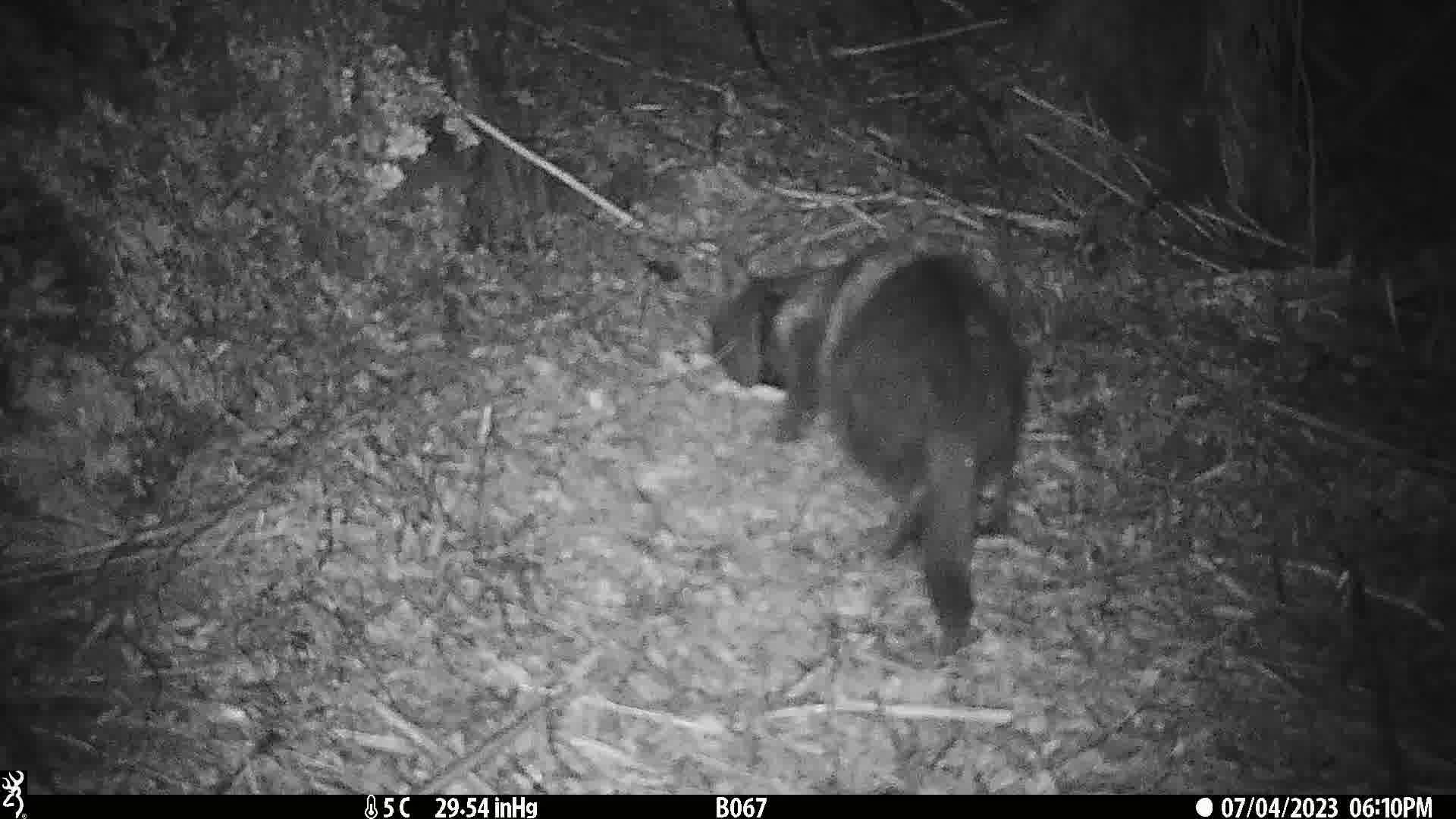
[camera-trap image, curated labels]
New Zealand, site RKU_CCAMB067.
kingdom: Animalia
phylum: Chordata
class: Mammalia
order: Carnivora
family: Felidae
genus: Felis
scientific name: Felis catus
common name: domestic cat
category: cat